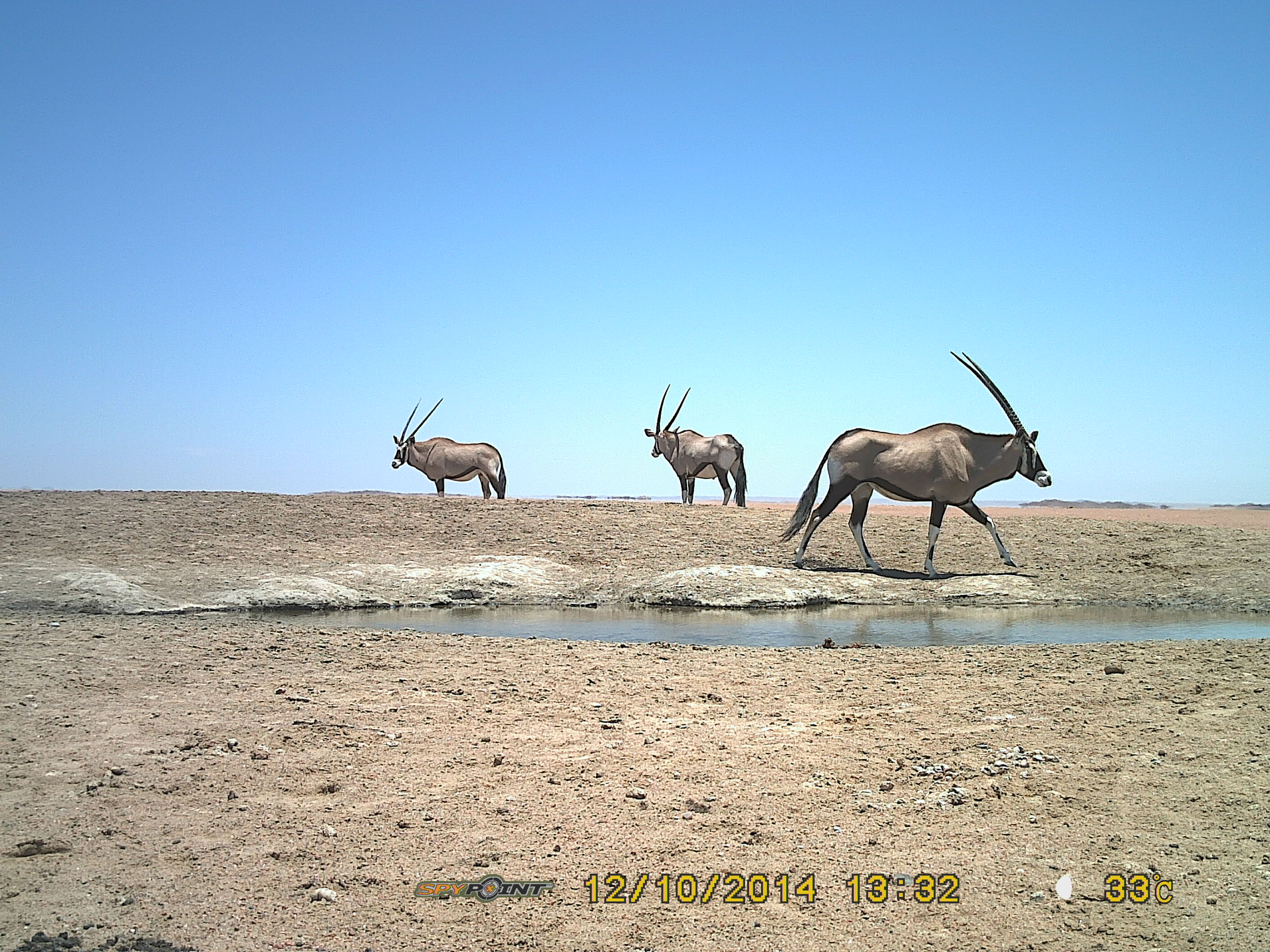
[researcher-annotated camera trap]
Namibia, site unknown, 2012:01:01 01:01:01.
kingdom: Animalia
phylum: Chordata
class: Mammalia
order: Artiodactyla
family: Bovidae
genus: Oryx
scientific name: Oryx gazella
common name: gemsbok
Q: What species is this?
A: Oryx gazella (gemsbok).